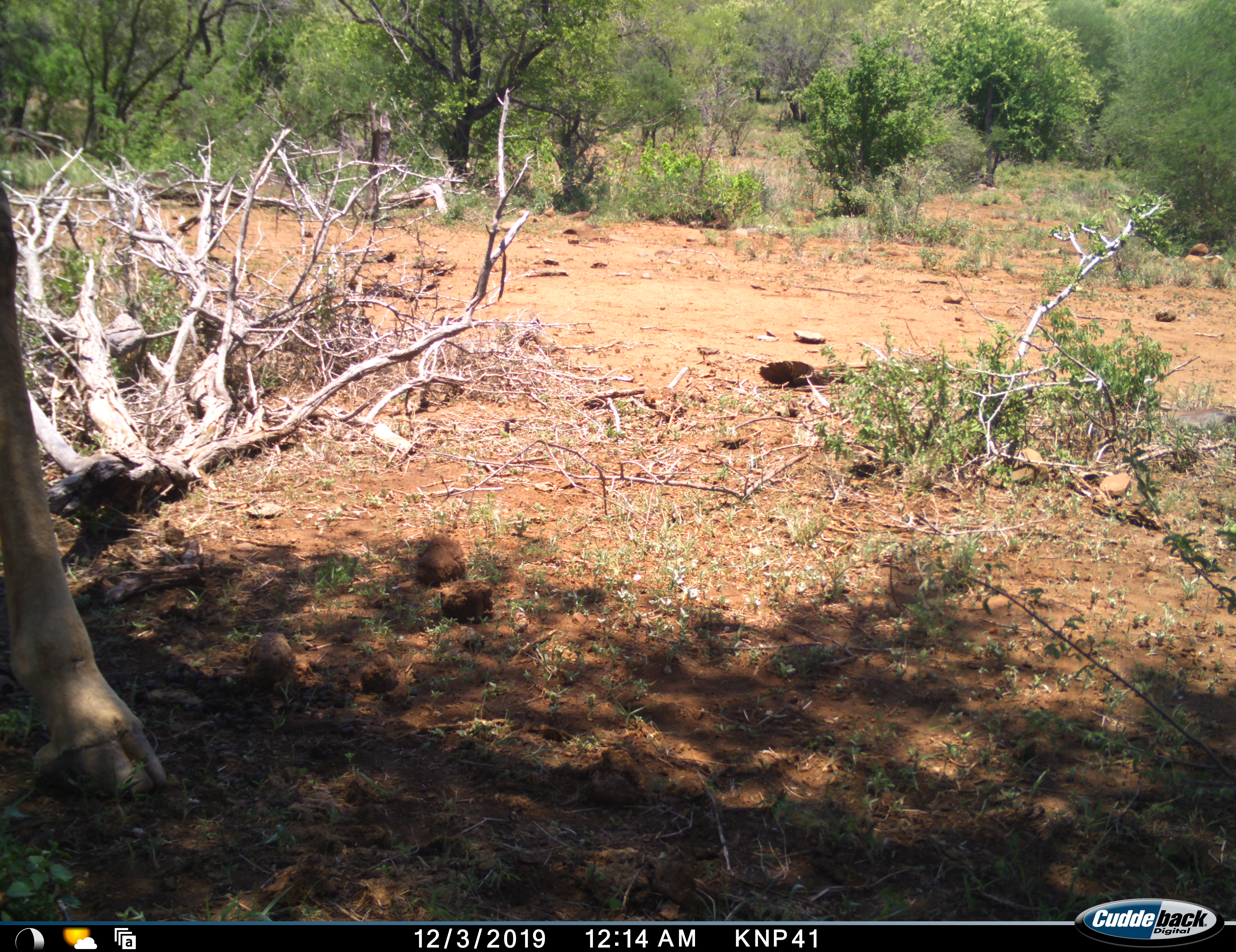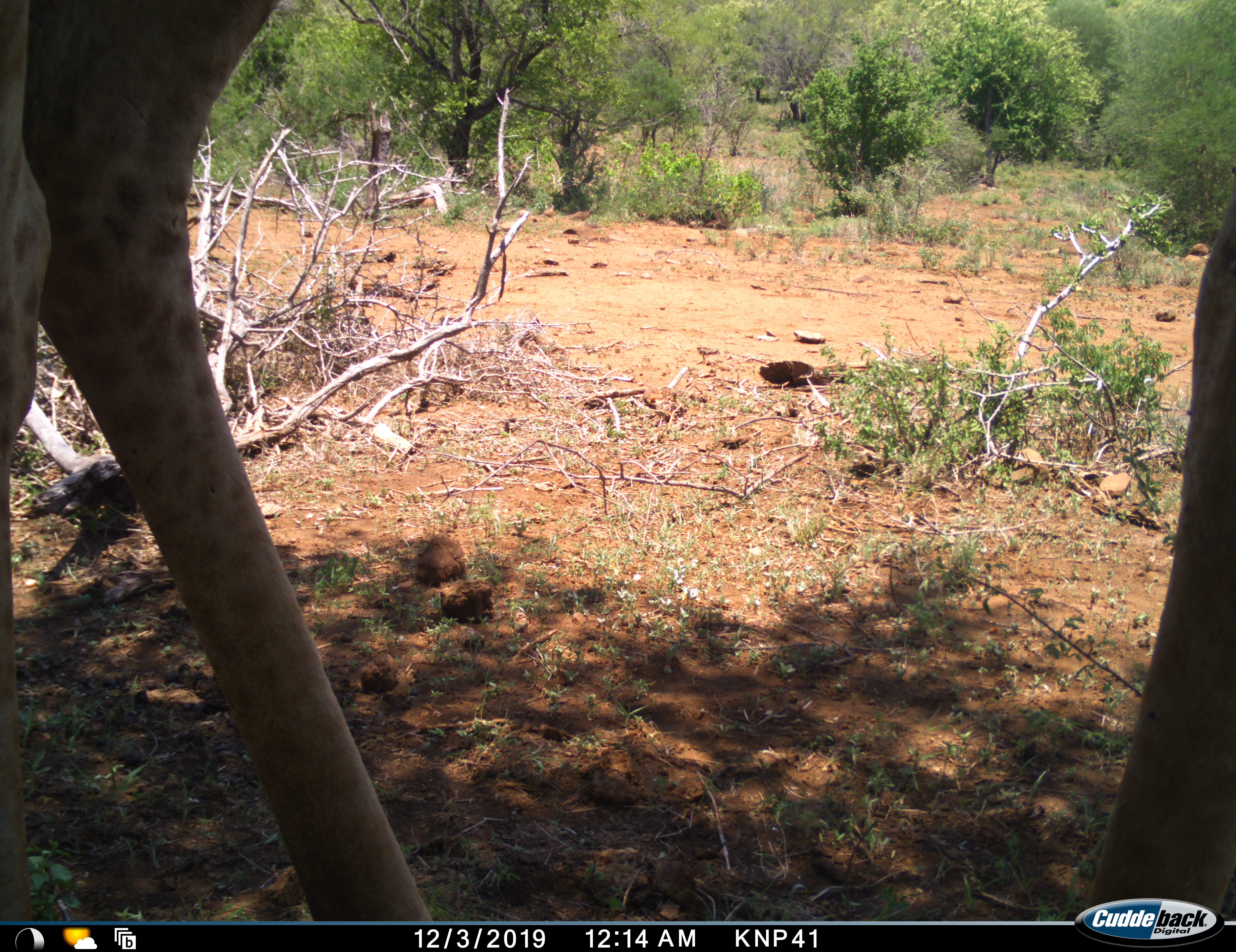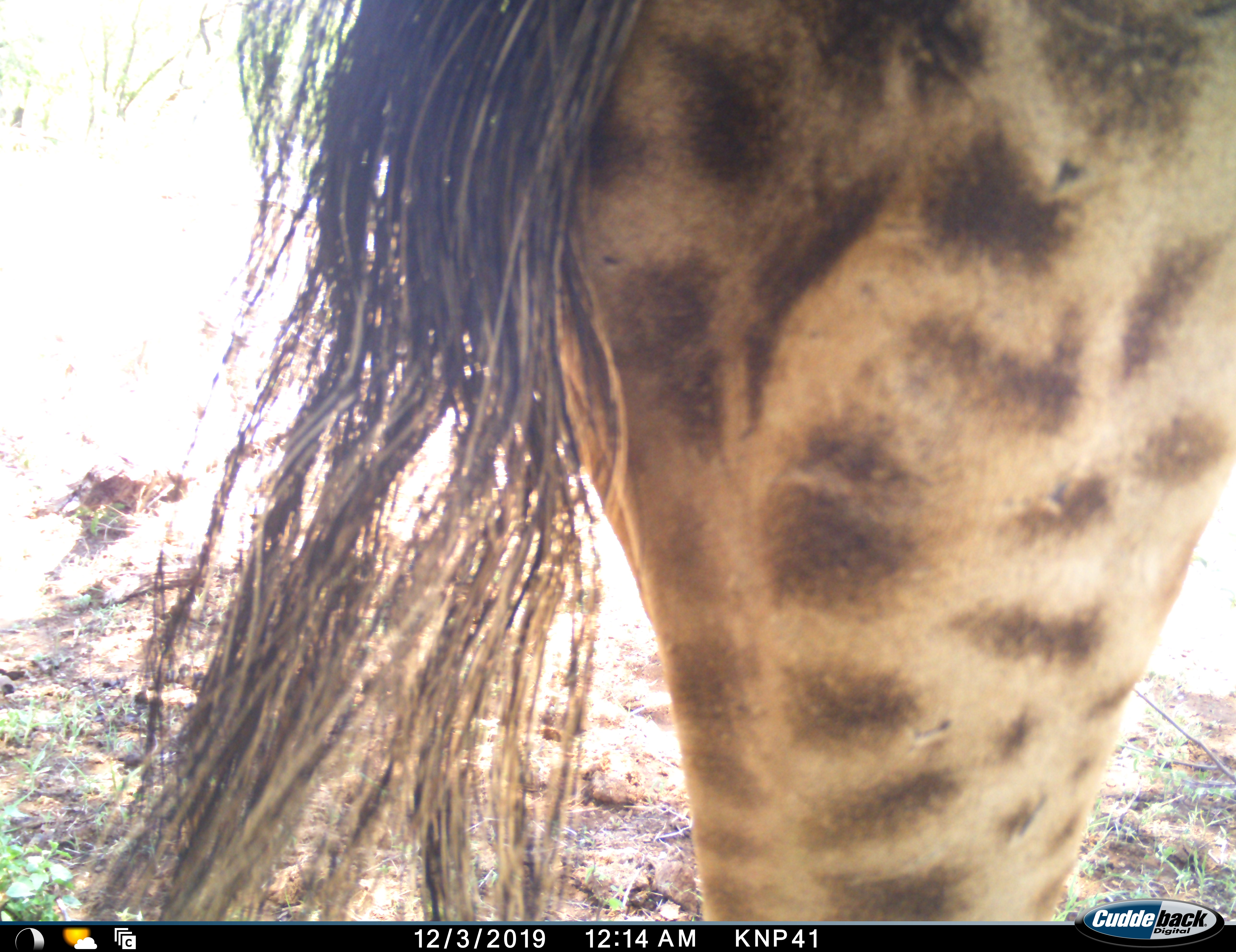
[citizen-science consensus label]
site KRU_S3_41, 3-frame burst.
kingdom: Animalia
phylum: Chordata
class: Mammalia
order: Artiodactyla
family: Giraffidae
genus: Giraffa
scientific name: Giraffa camelopardalis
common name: giraffe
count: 1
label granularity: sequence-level